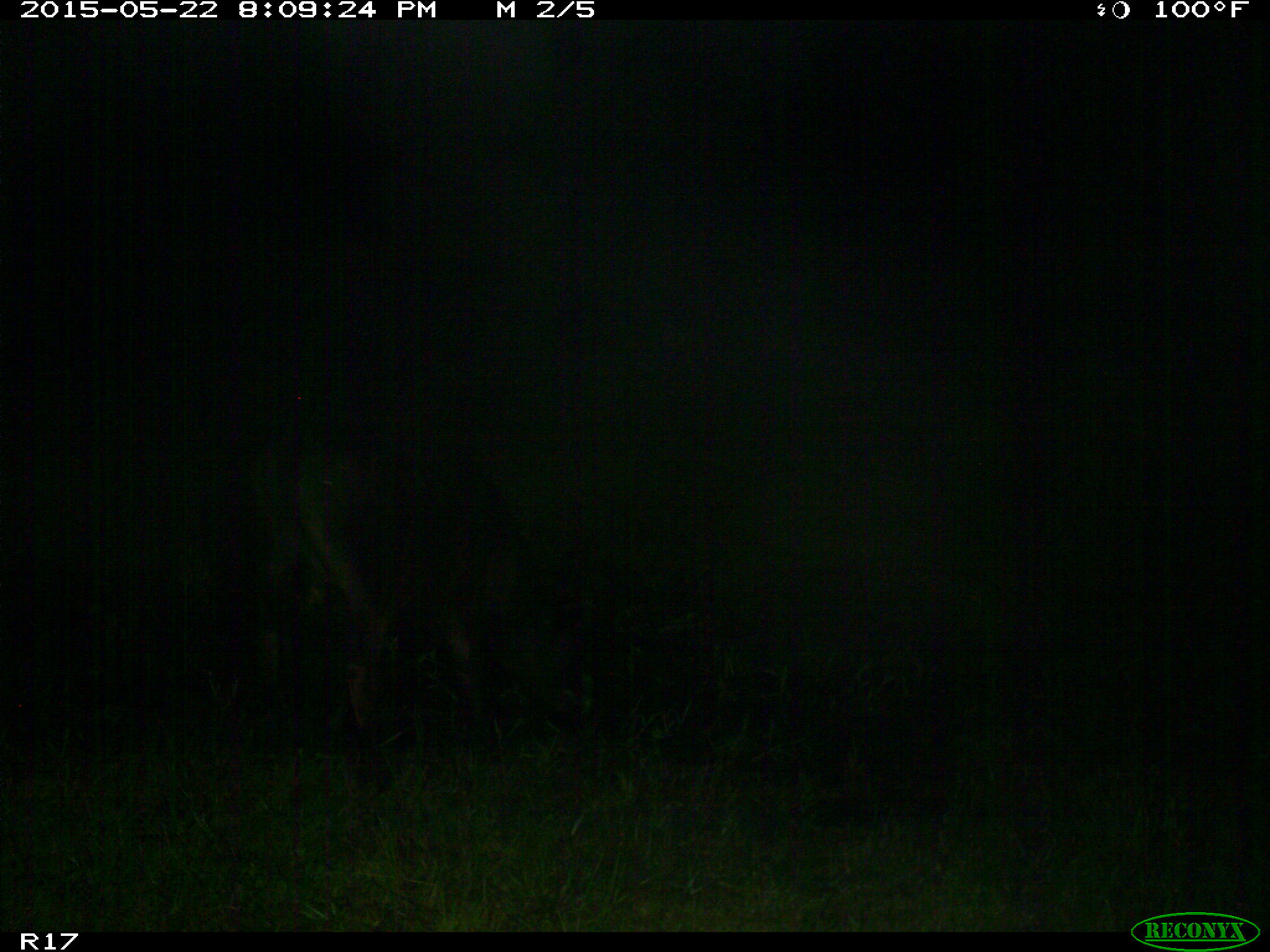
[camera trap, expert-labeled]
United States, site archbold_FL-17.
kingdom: Animalia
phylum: Chordata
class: Mammalia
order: Artiodactyla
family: Bovidae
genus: Bos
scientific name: Bos taurus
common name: domestic cow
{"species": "Bos taurus (domestic cow)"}